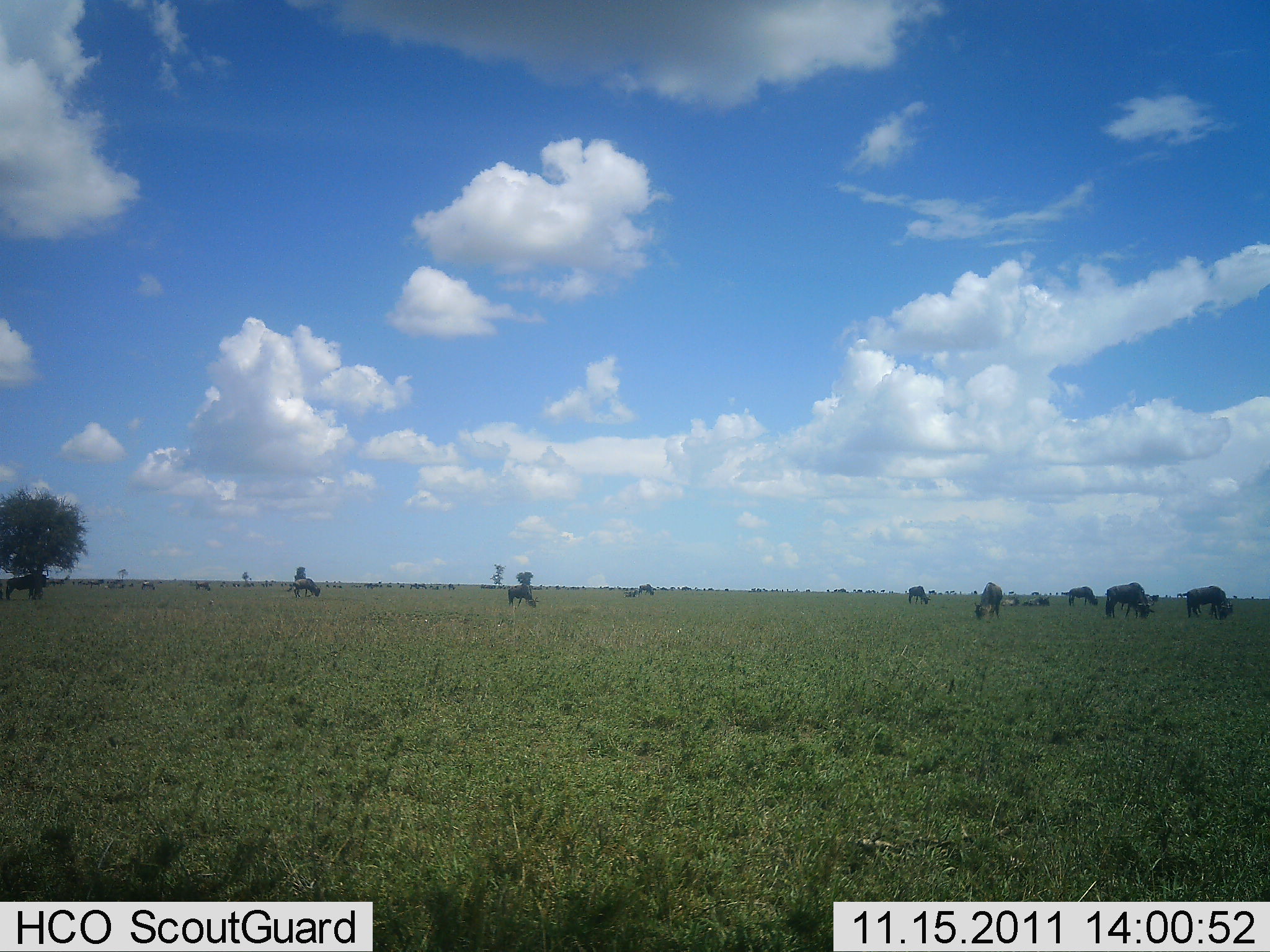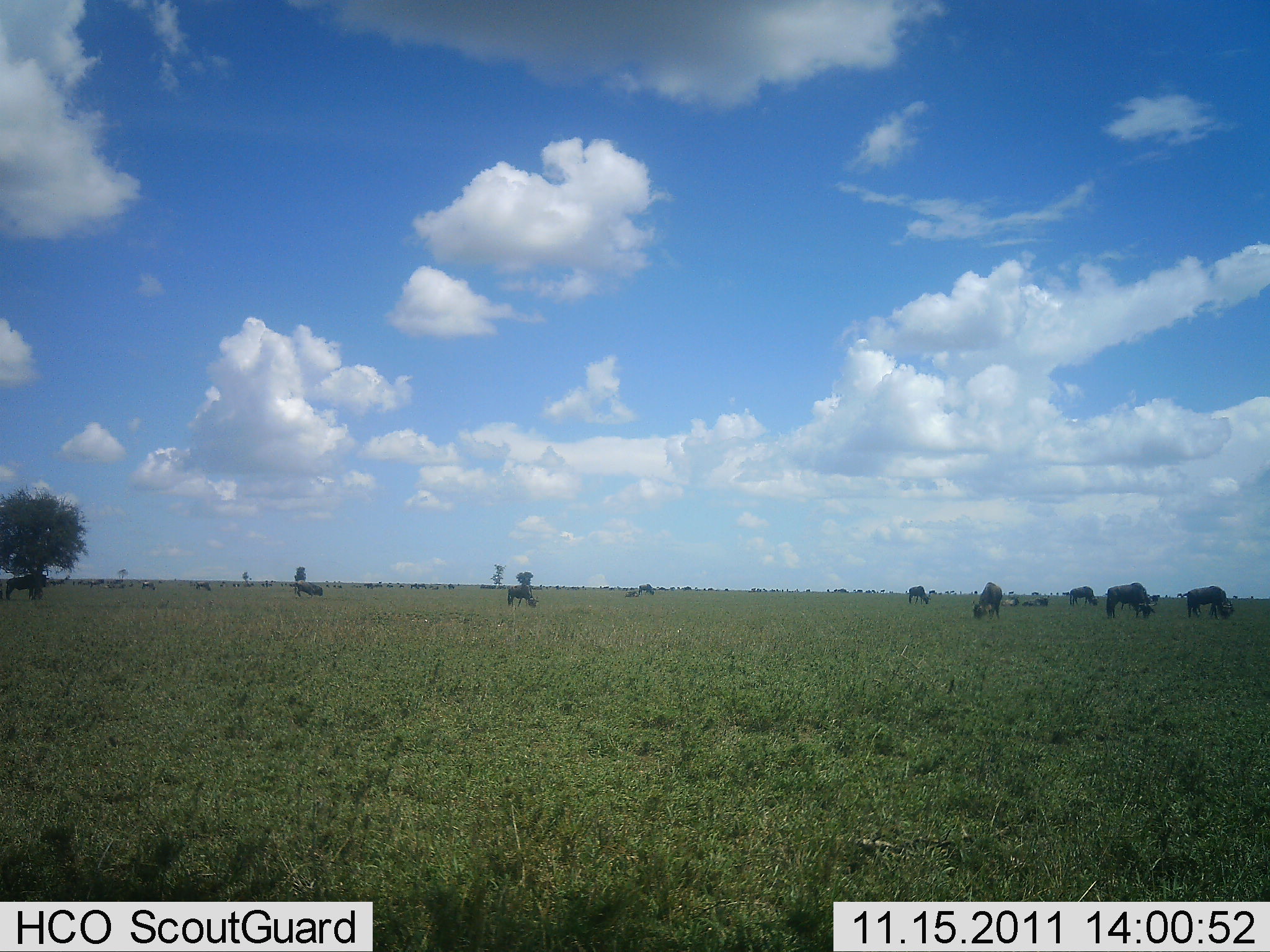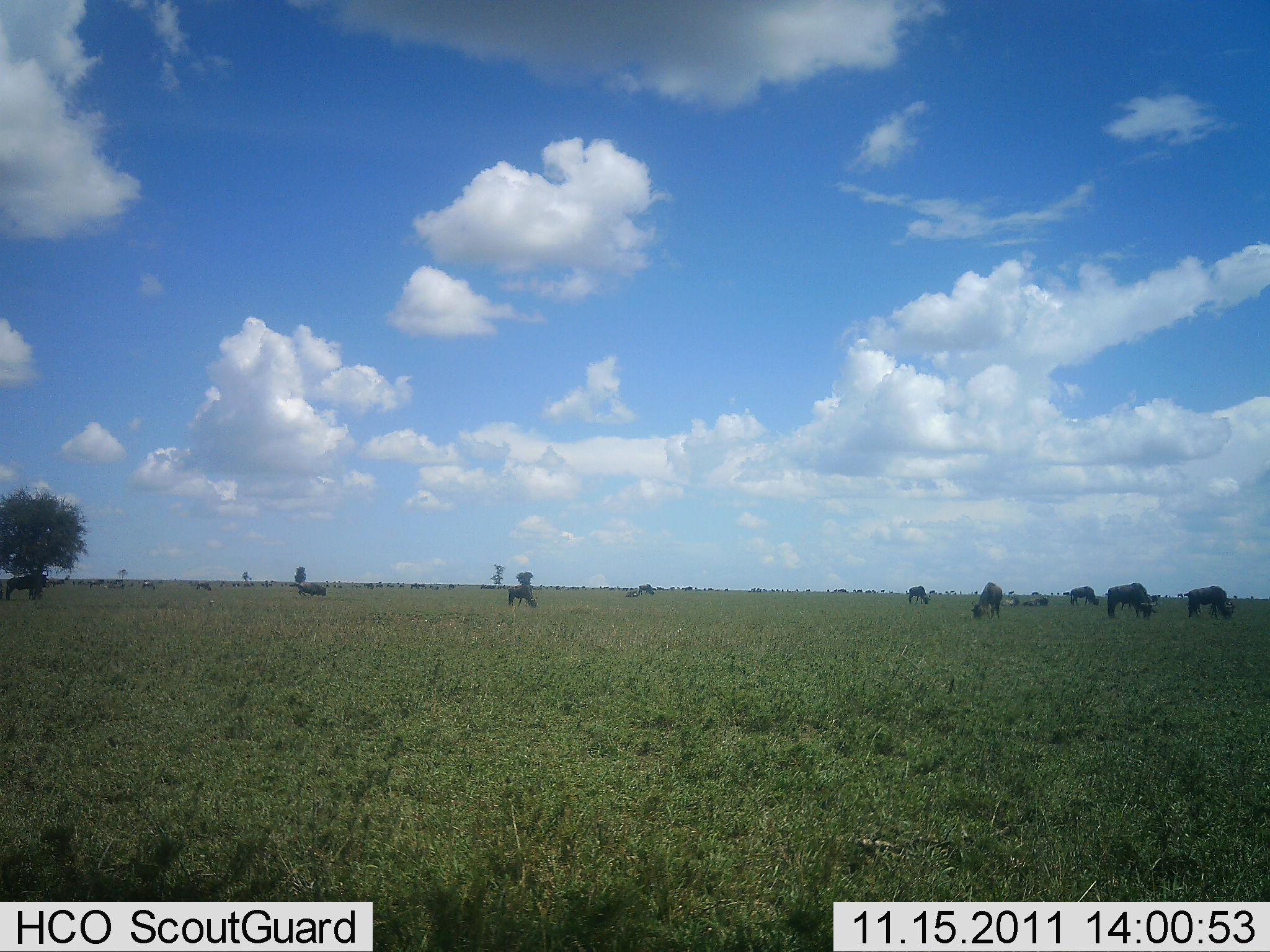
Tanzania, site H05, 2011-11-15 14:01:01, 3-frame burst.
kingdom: Animalia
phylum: Chordata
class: Mammalia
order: Artiodactyla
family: Bovidae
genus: Connochaetes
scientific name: Connochaetes taurinus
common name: blue wildebeest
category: wildebeest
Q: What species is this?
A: Wildebeest (blue wildebeest) (Connochaetes taurinus).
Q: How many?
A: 11-50.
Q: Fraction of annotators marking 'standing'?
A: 25%.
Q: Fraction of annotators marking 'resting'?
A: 0%.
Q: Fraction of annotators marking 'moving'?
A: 8%.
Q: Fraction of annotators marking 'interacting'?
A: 8%.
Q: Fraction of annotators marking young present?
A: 0%.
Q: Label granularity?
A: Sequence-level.